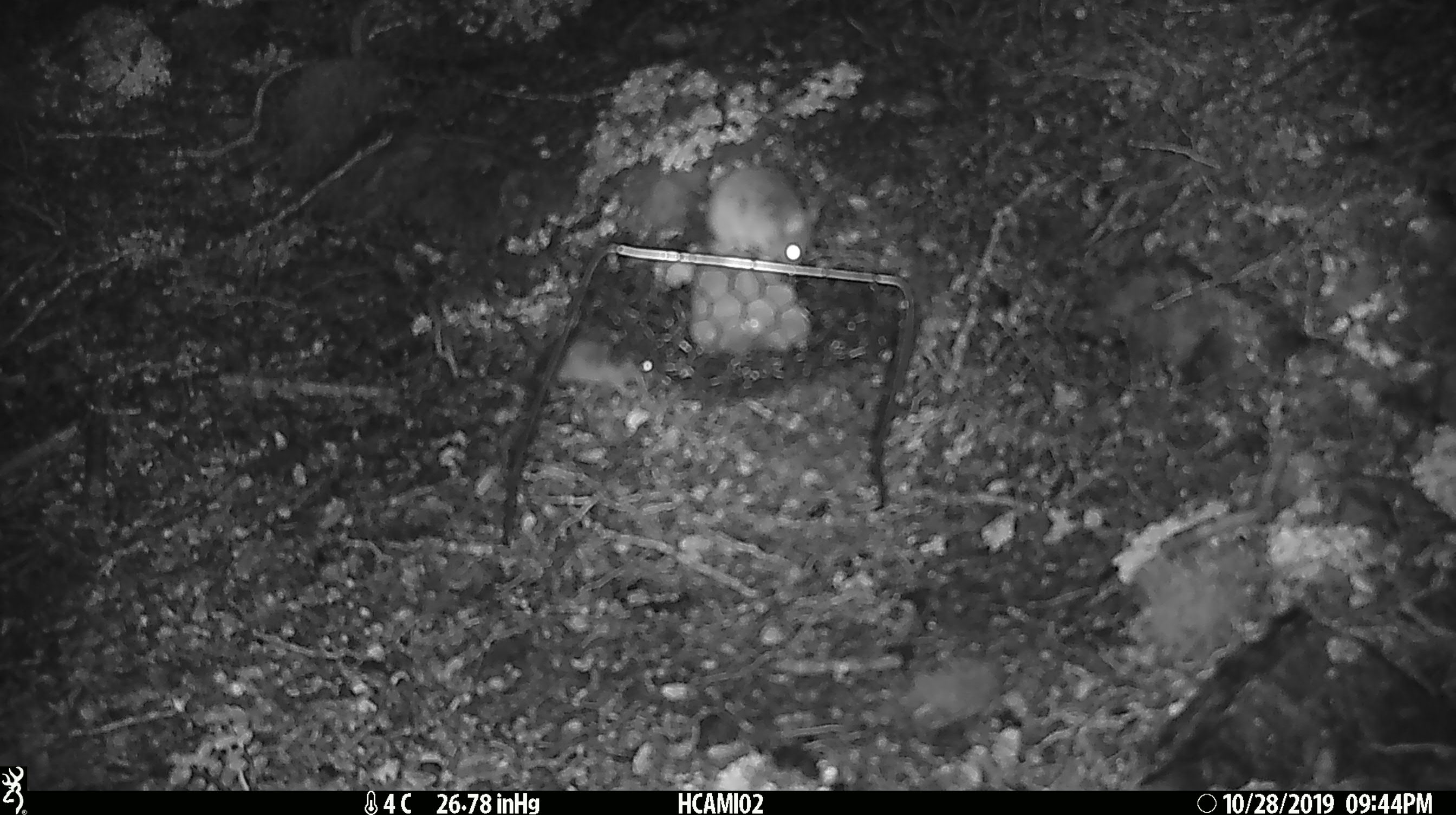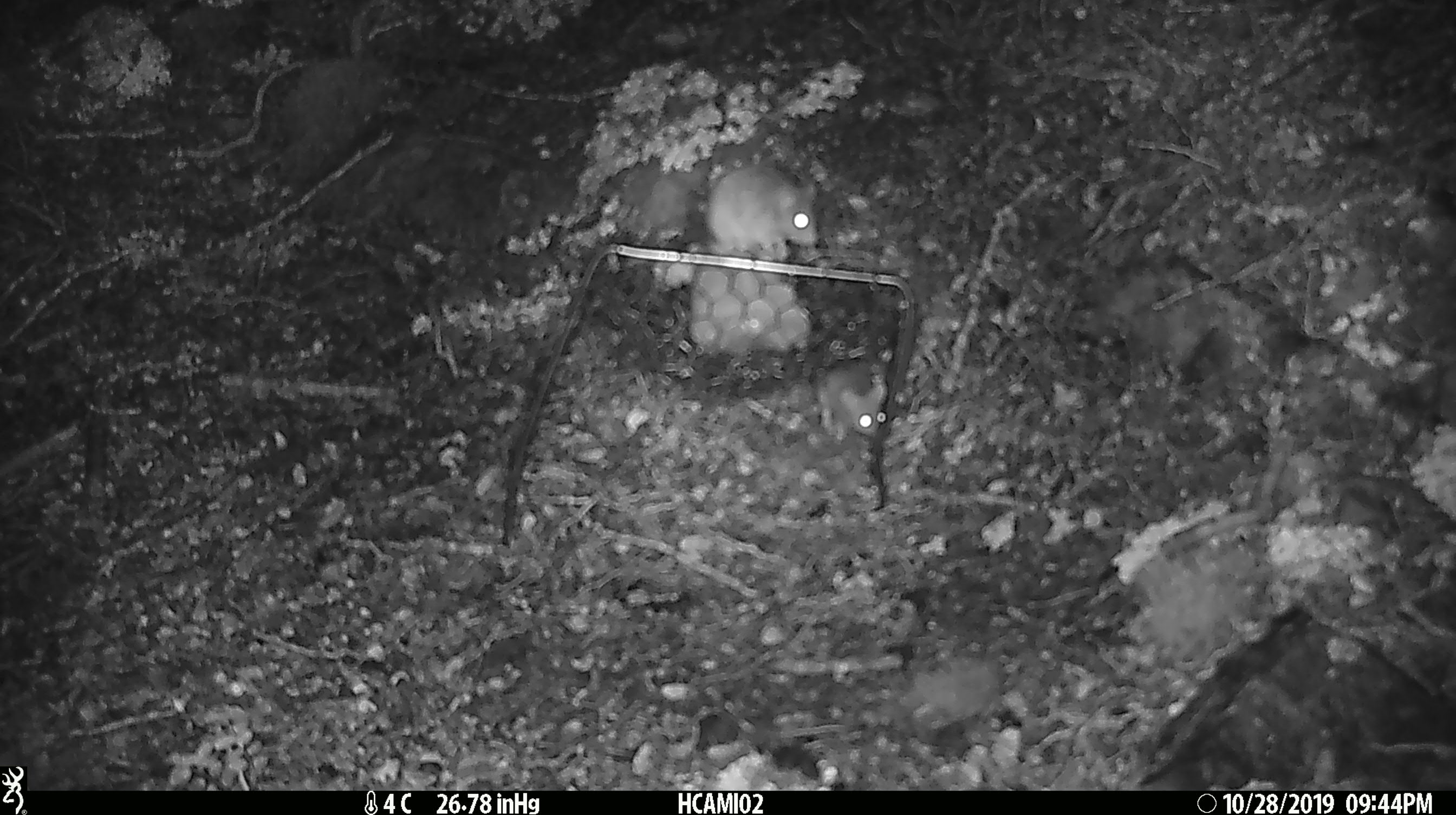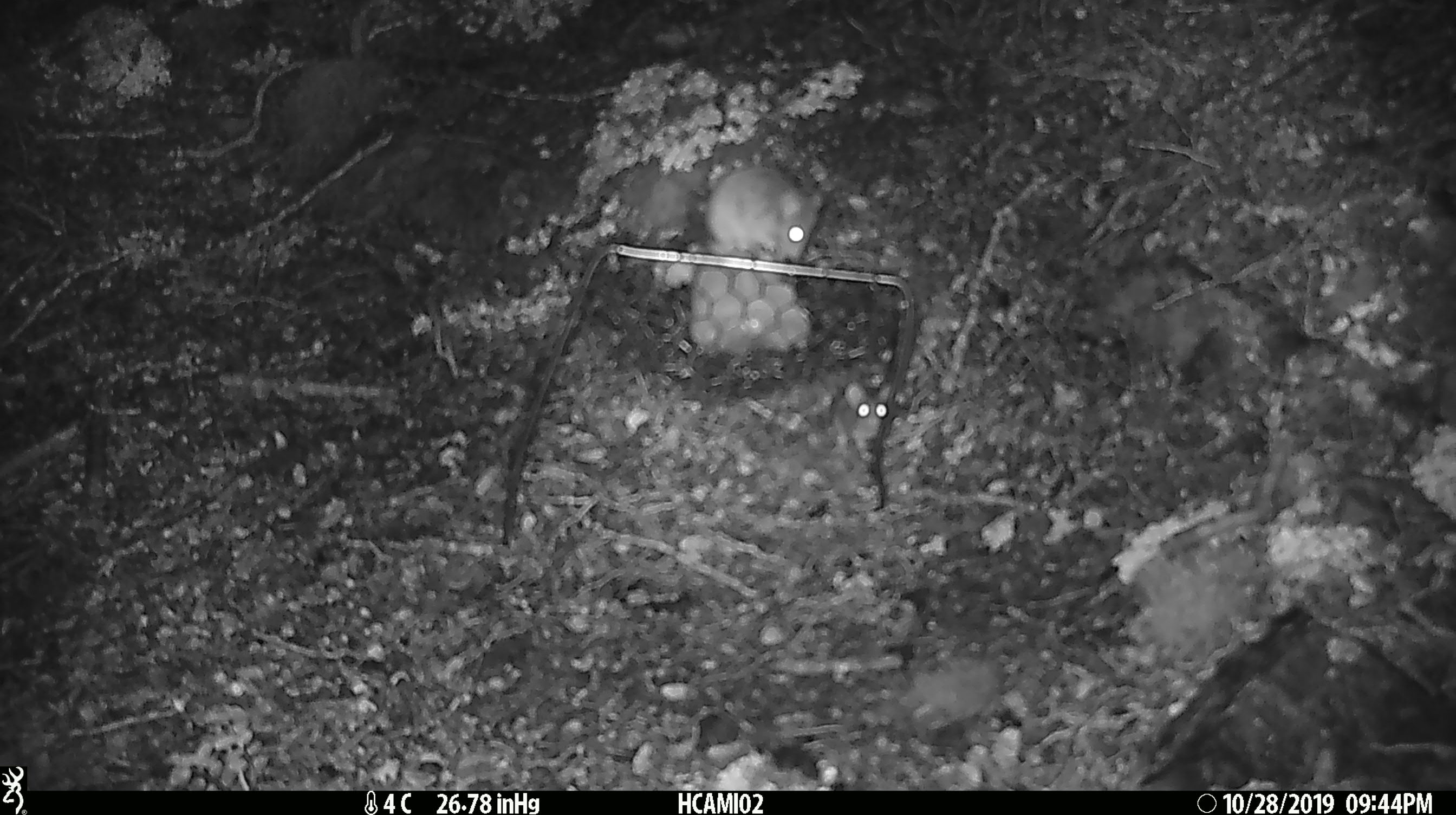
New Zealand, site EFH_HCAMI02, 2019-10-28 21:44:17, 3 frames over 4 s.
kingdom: Animalia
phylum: Chordata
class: Mammalia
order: Rodentia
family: Muridae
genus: Mus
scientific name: Mus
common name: mouse